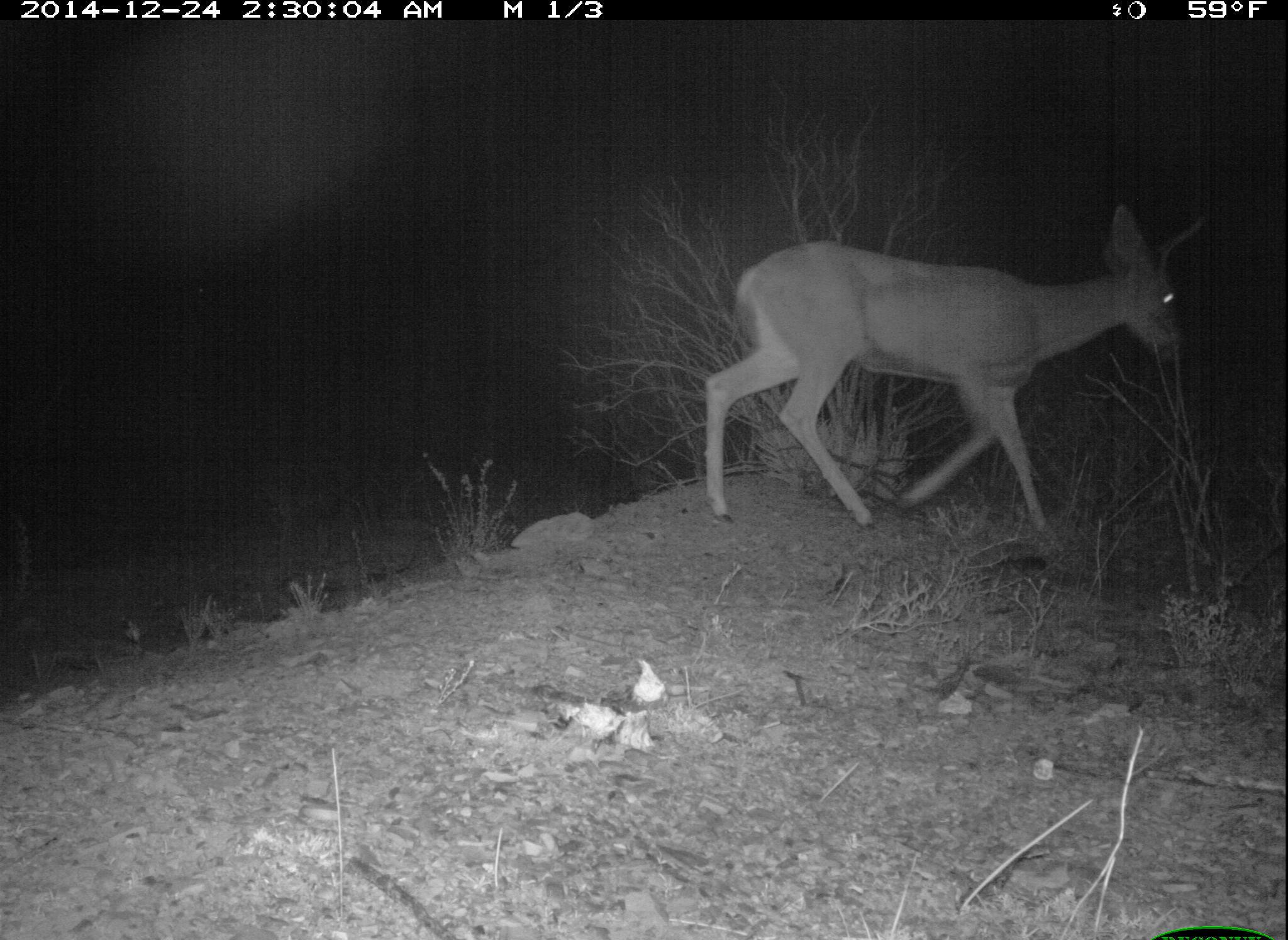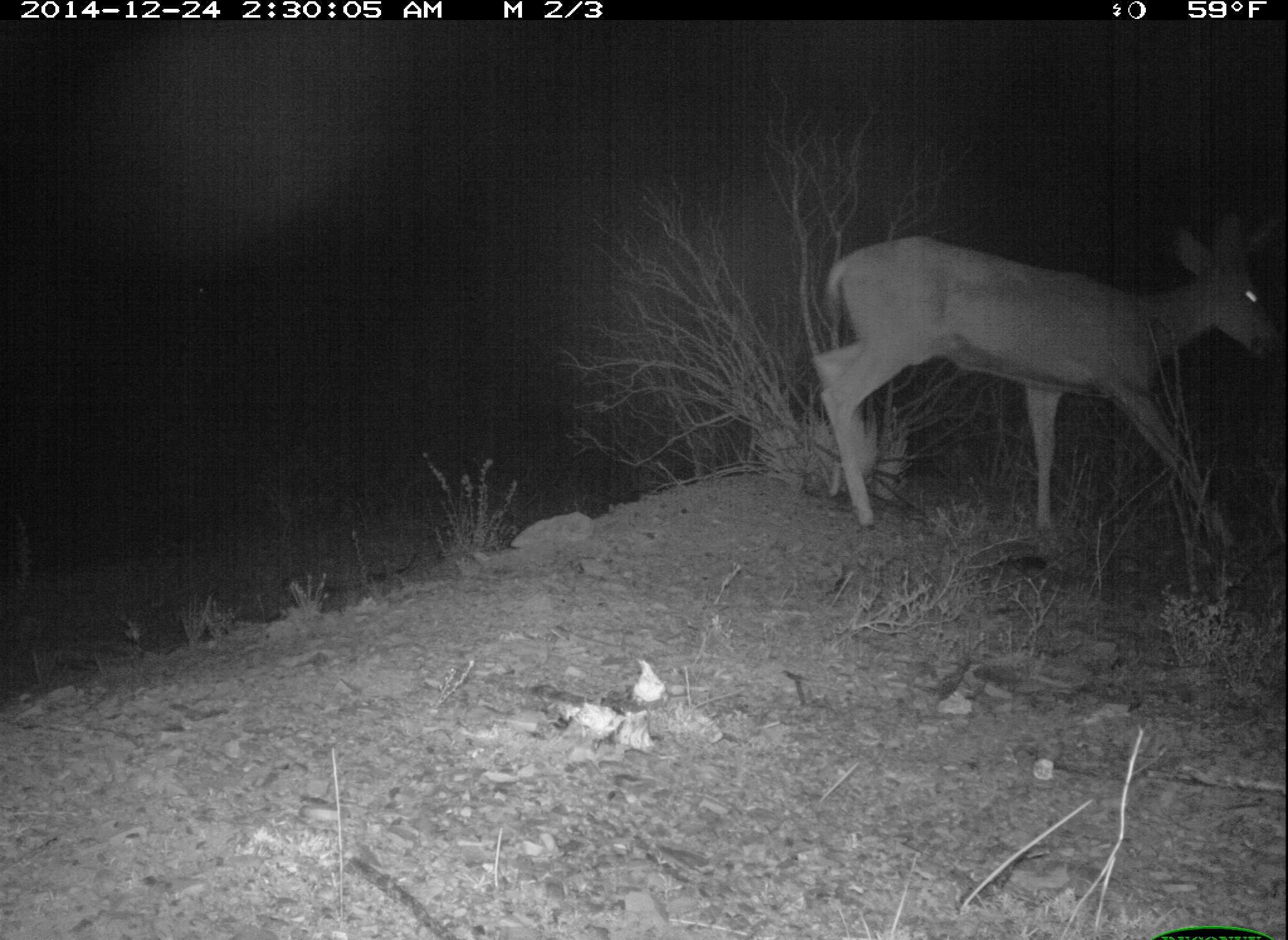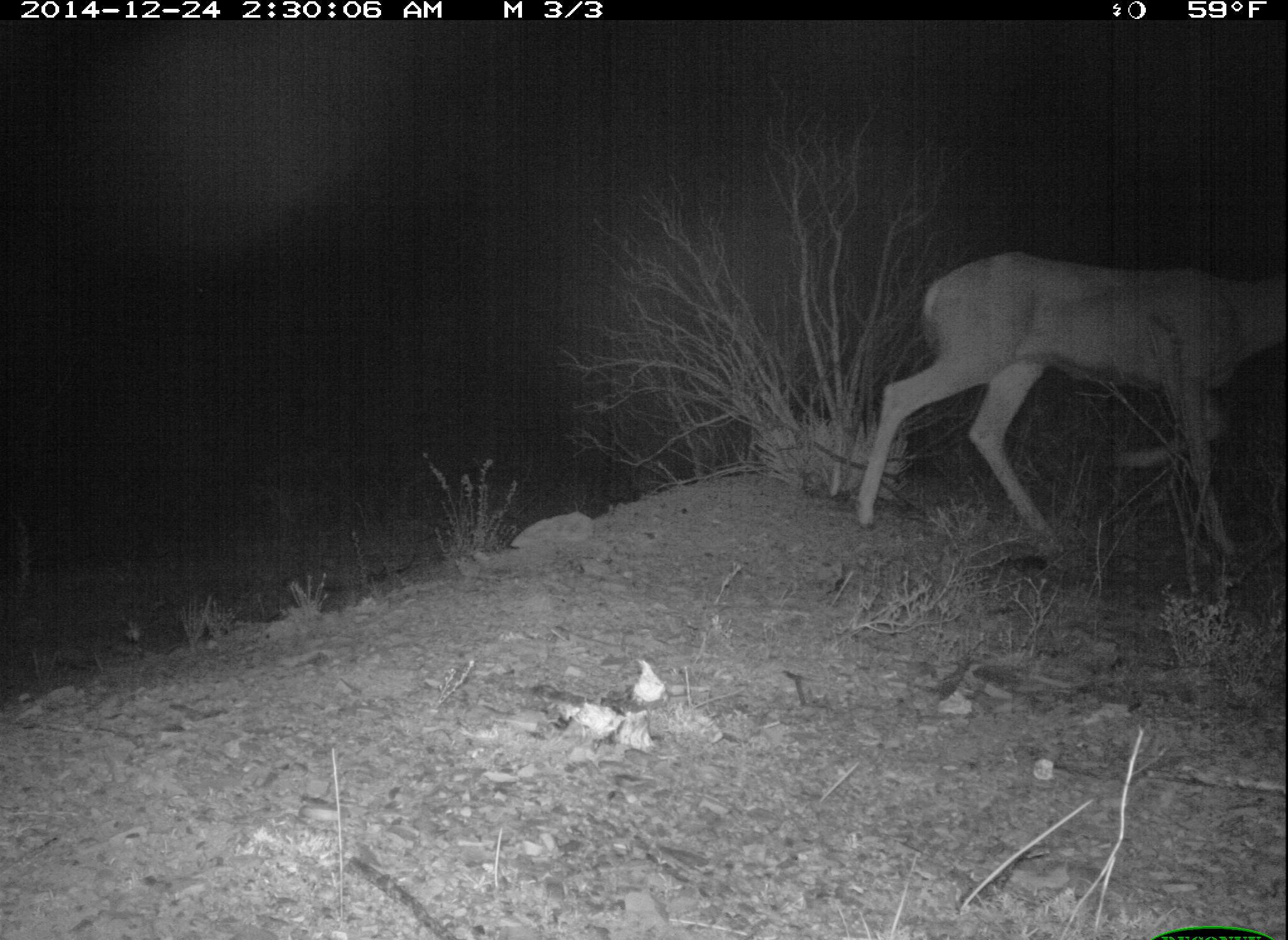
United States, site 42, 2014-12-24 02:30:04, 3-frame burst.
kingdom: Animalia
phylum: Chordata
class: Mammalia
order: Artiodactyla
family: Cervidae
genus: Odocoileus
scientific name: Odocoileus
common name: deer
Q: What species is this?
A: Deer (Odocoileus).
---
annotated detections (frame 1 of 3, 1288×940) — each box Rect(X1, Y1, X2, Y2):
deer: Rect(701, 195, 1211, 526)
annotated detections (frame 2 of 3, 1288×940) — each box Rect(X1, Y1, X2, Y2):
deer: Rect(808, 214, 1285, 536)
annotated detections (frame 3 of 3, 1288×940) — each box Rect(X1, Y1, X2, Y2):
deer: Rect(851, 249, 1286, 571)